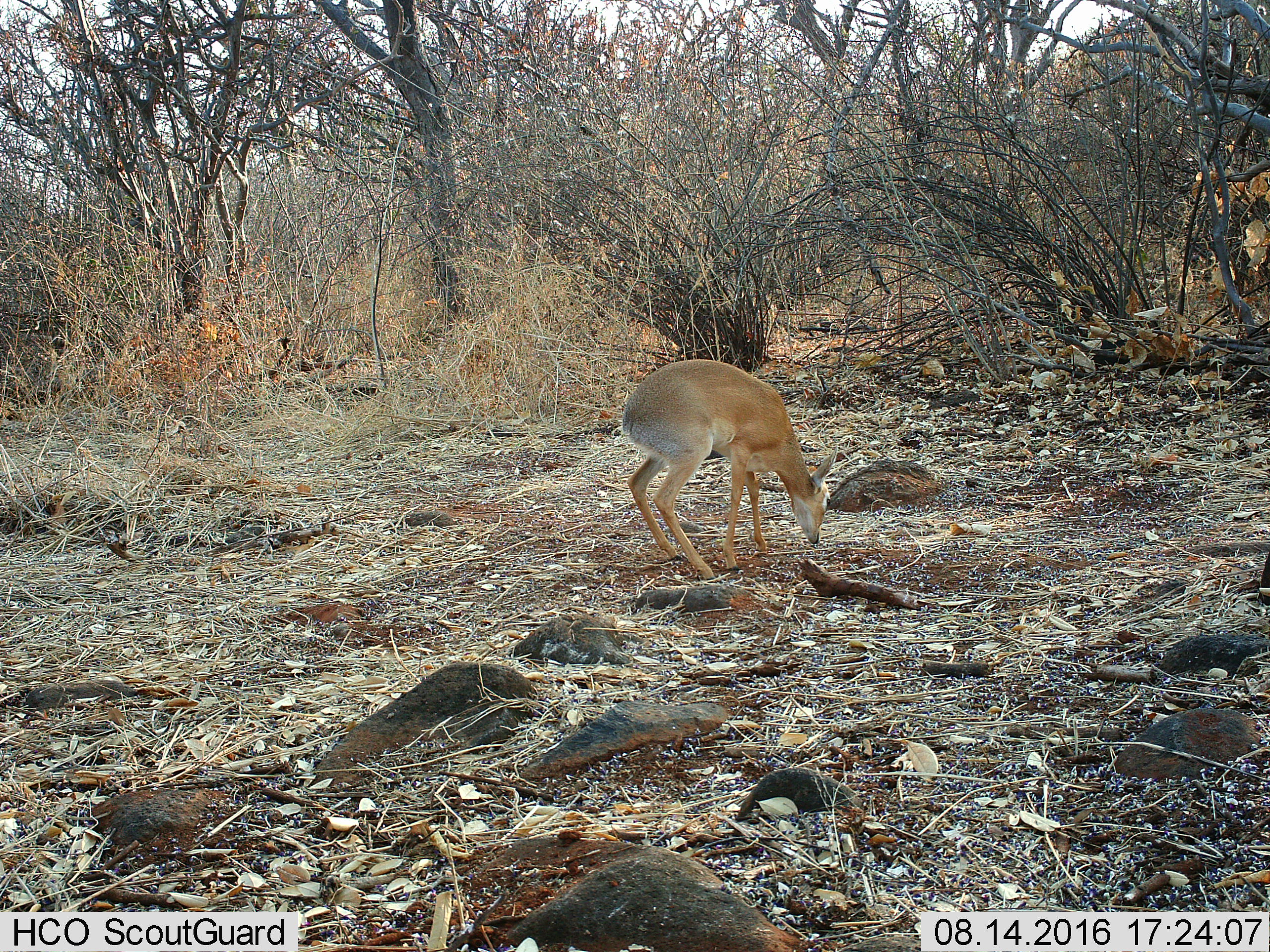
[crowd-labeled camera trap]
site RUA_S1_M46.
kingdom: Animalia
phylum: Chordata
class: Mammalia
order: Artiodactyla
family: Bovidae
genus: Madoqua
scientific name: Madoqua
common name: dik-dik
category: dikdik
Dikdik (dik-dik) (Madoqua), count 1. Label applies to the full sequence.